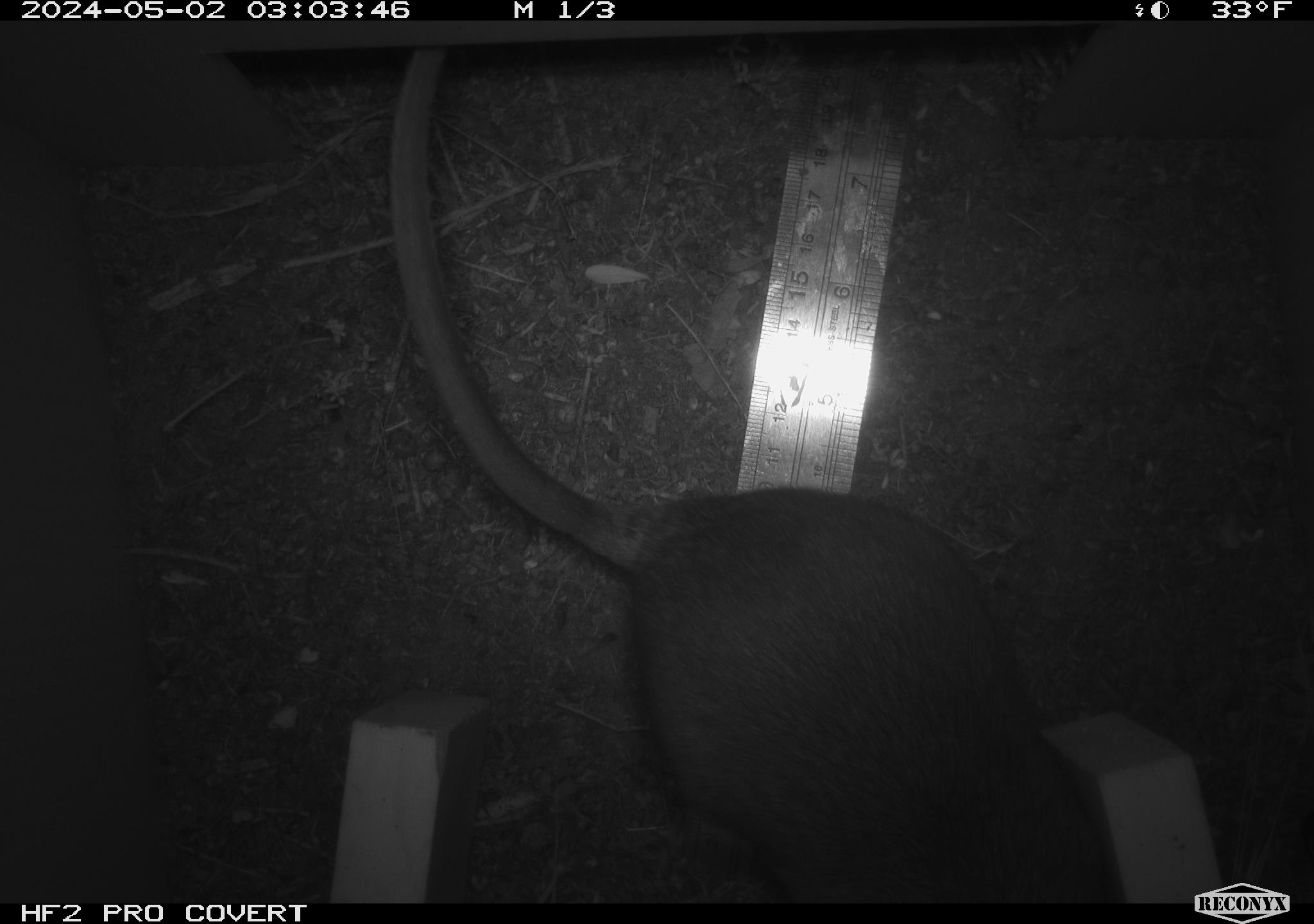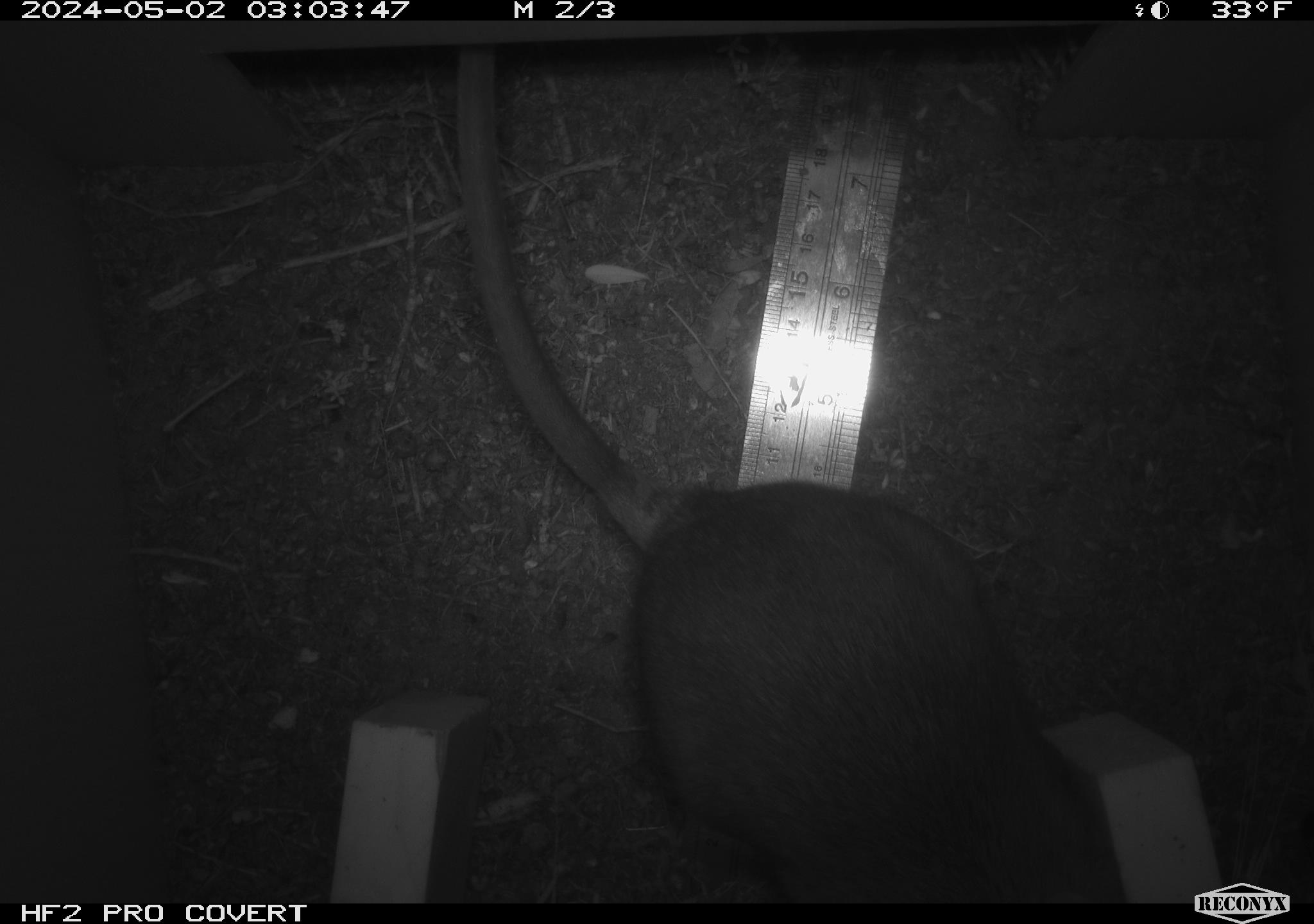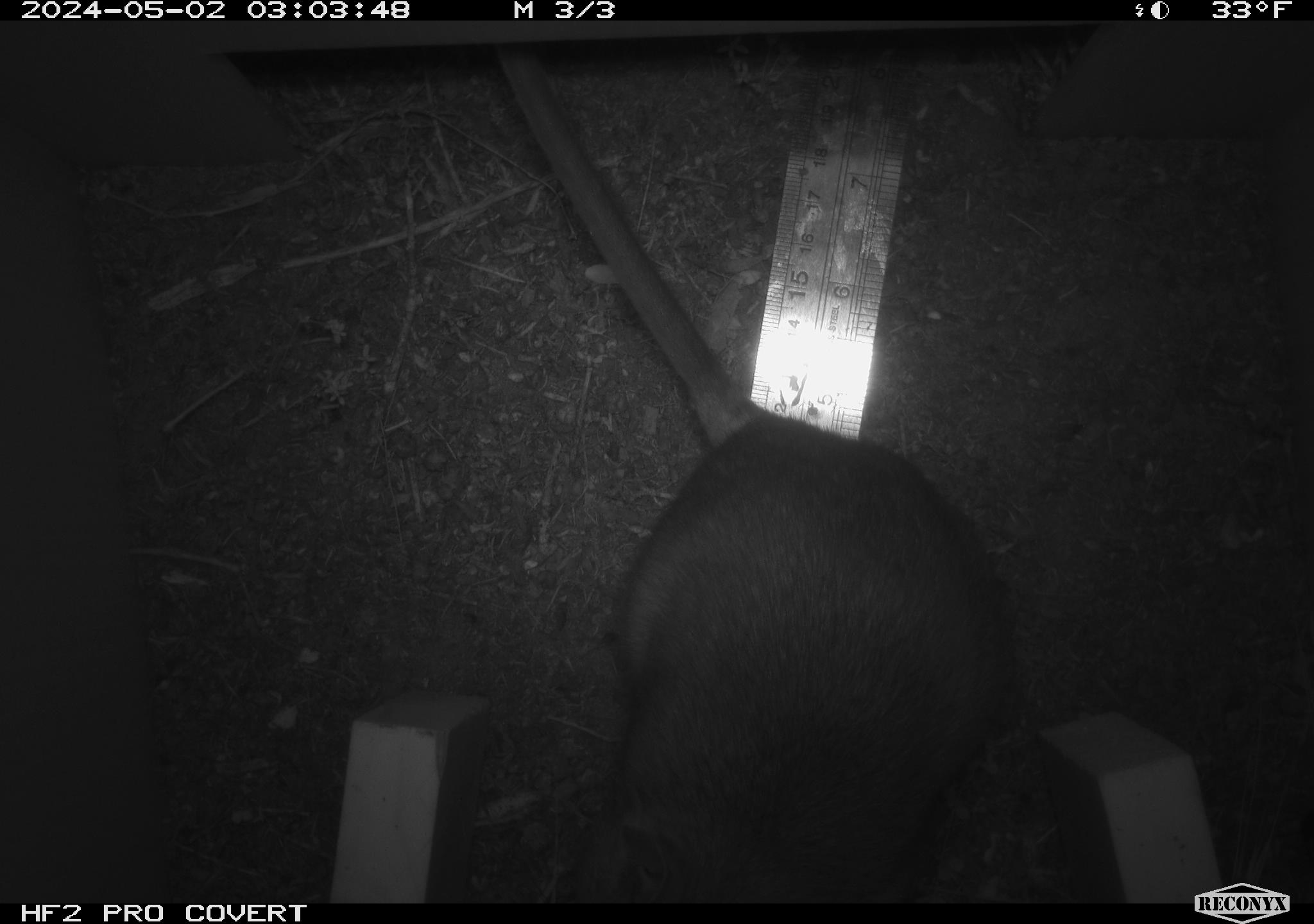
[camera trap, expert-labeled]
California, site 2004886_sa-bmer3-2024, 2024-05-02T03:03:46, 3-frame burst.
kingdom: Animalia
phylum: Chordata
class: Mammalia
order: Rodentia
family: Muridae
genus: Rattus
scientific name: Rattus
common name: rat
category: rattus species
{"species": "rattus species (rat) (Rattus)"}